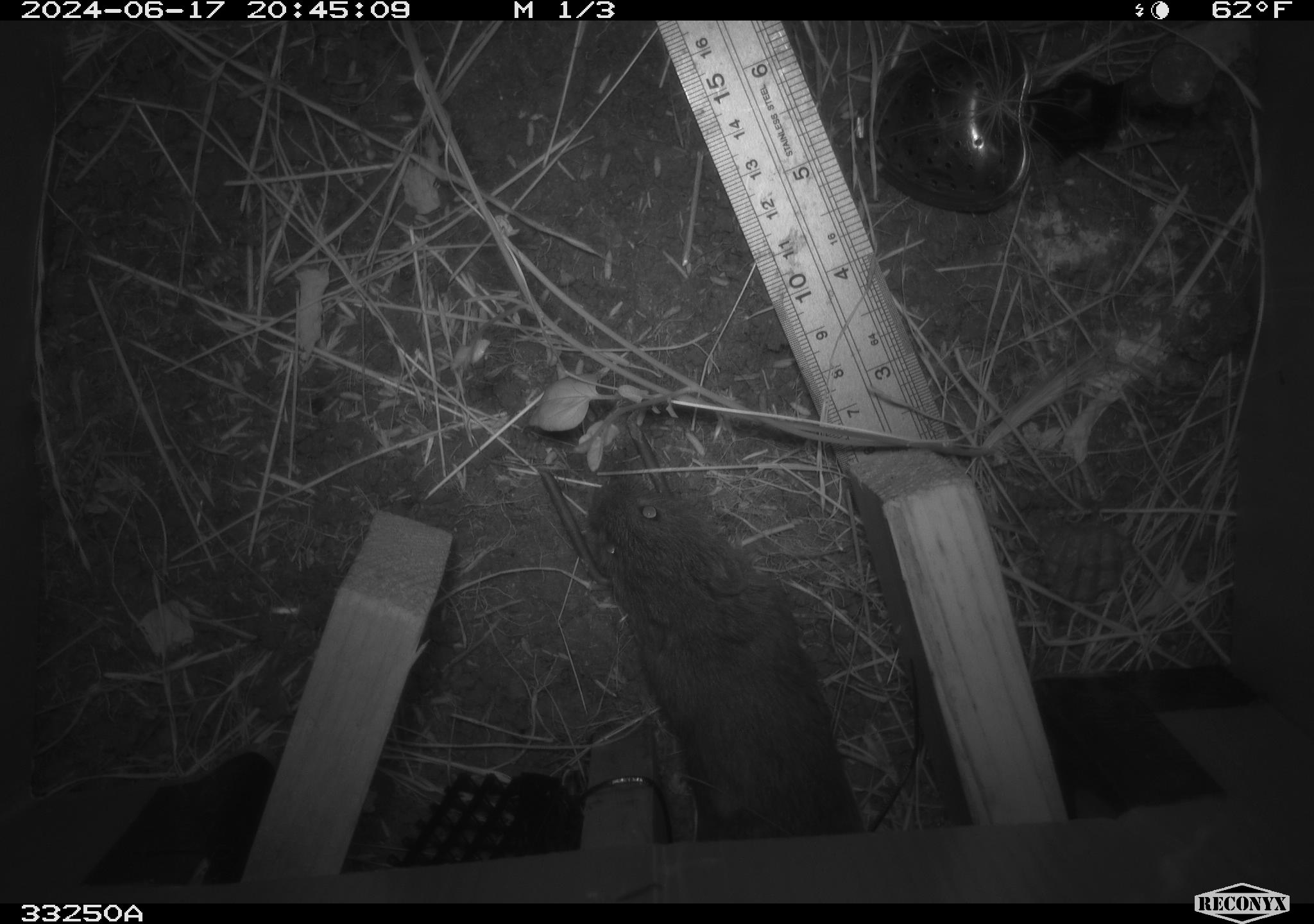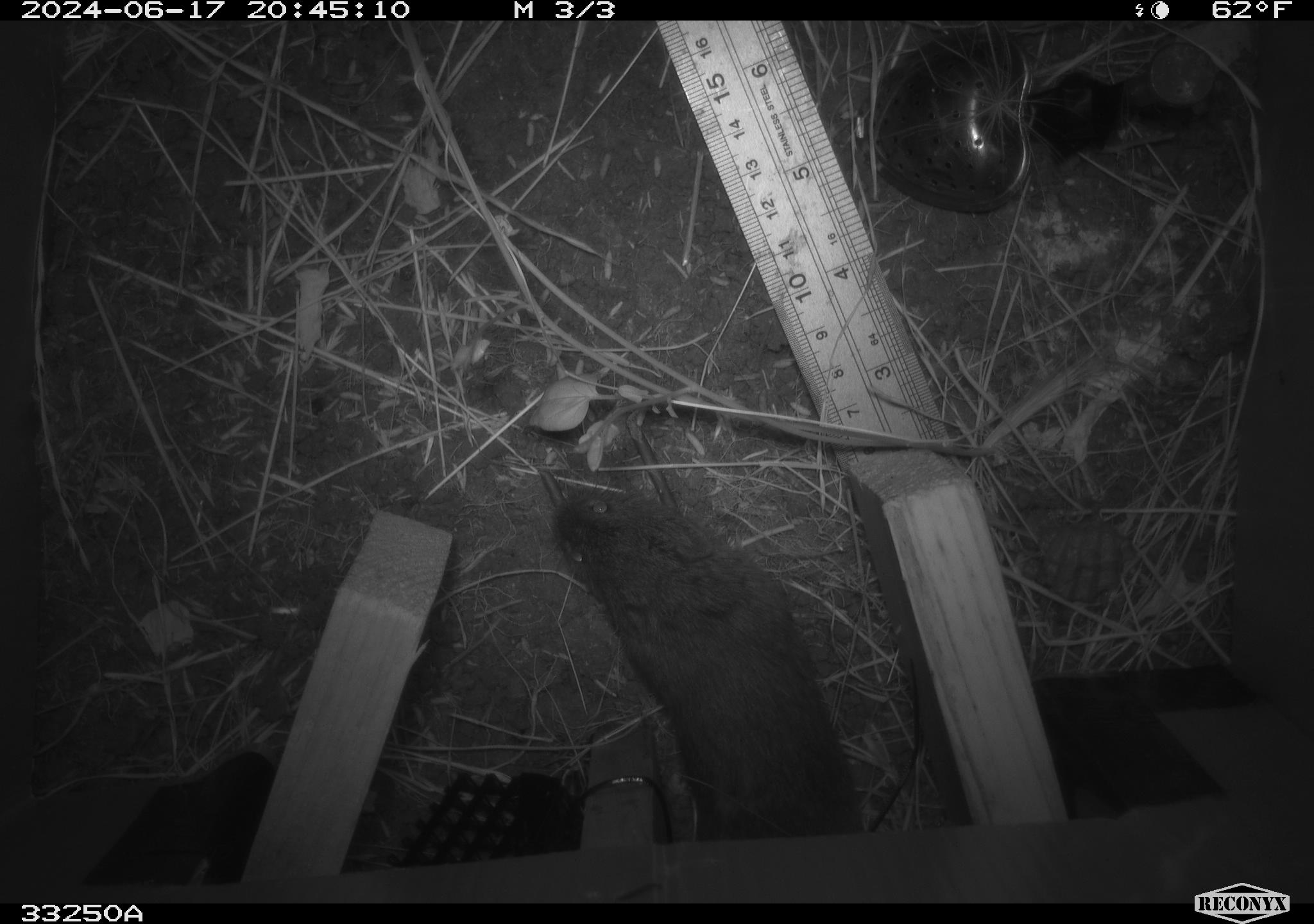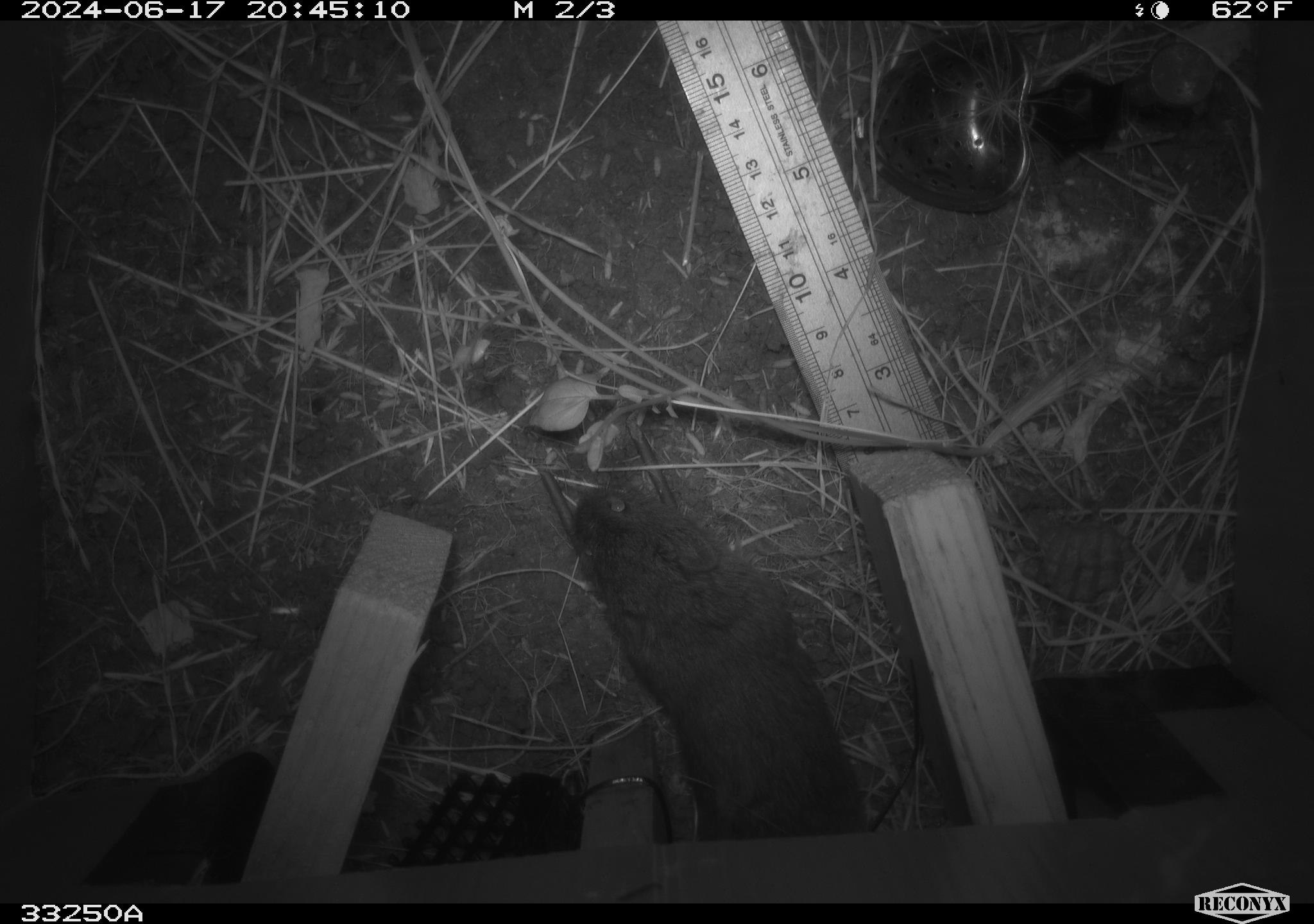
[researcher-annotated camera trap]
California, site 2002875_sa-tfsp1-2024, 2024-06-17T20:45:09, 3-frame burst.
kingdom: Animalia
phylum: Chordata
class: Mammalia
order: Rodentia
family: Cricetidae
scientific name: Arvicolinae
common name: voles, lemmings, and muskrats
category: arvicolinae subfamily